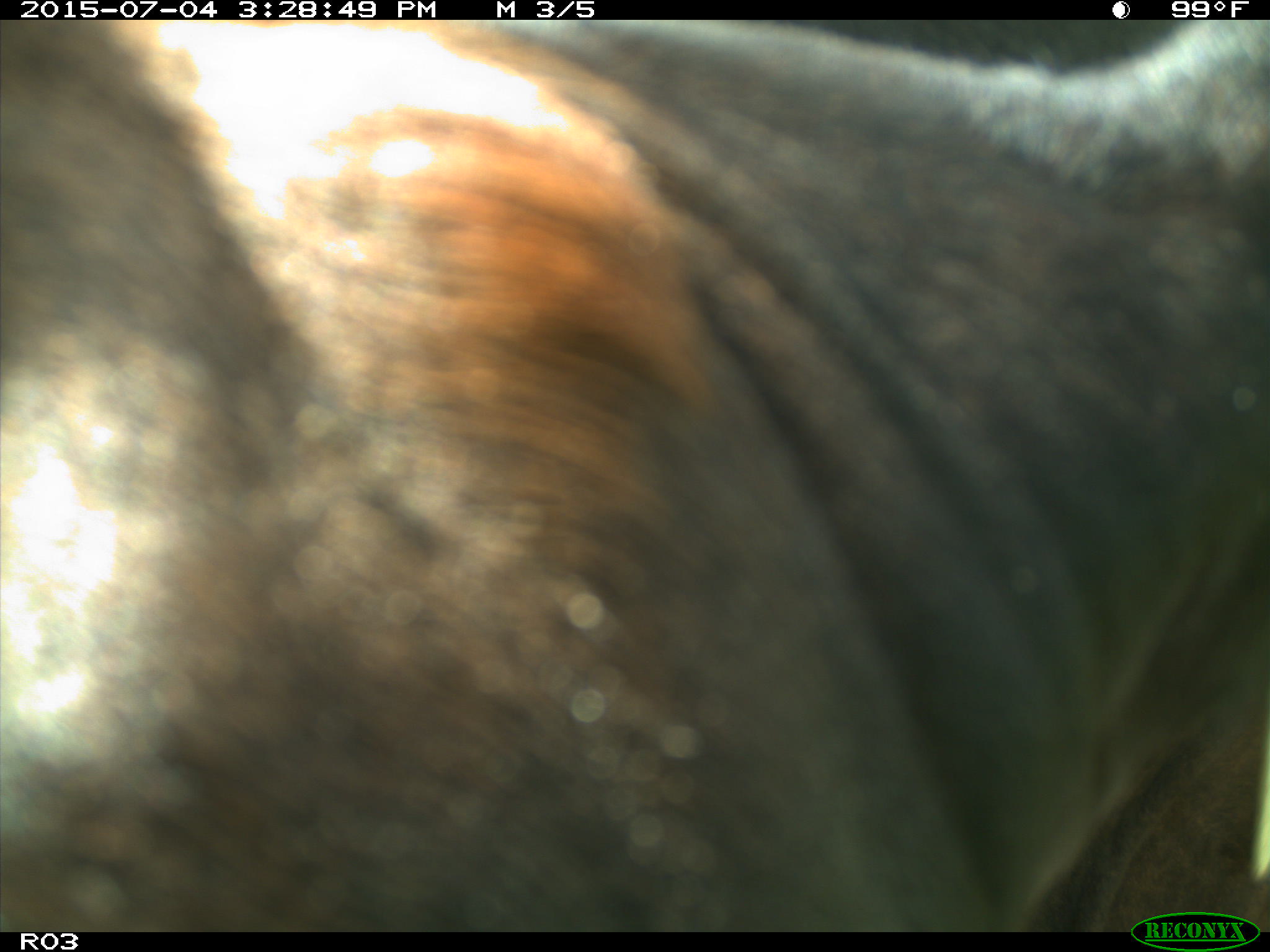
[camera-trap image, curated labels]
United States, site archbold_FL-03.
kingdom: Animalia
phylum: Chordata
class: Mammalia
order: Artiodactyla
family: Bovidae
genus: Bos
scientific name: Bos taurus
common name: domestic cow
Bos taurus (domestic cow).